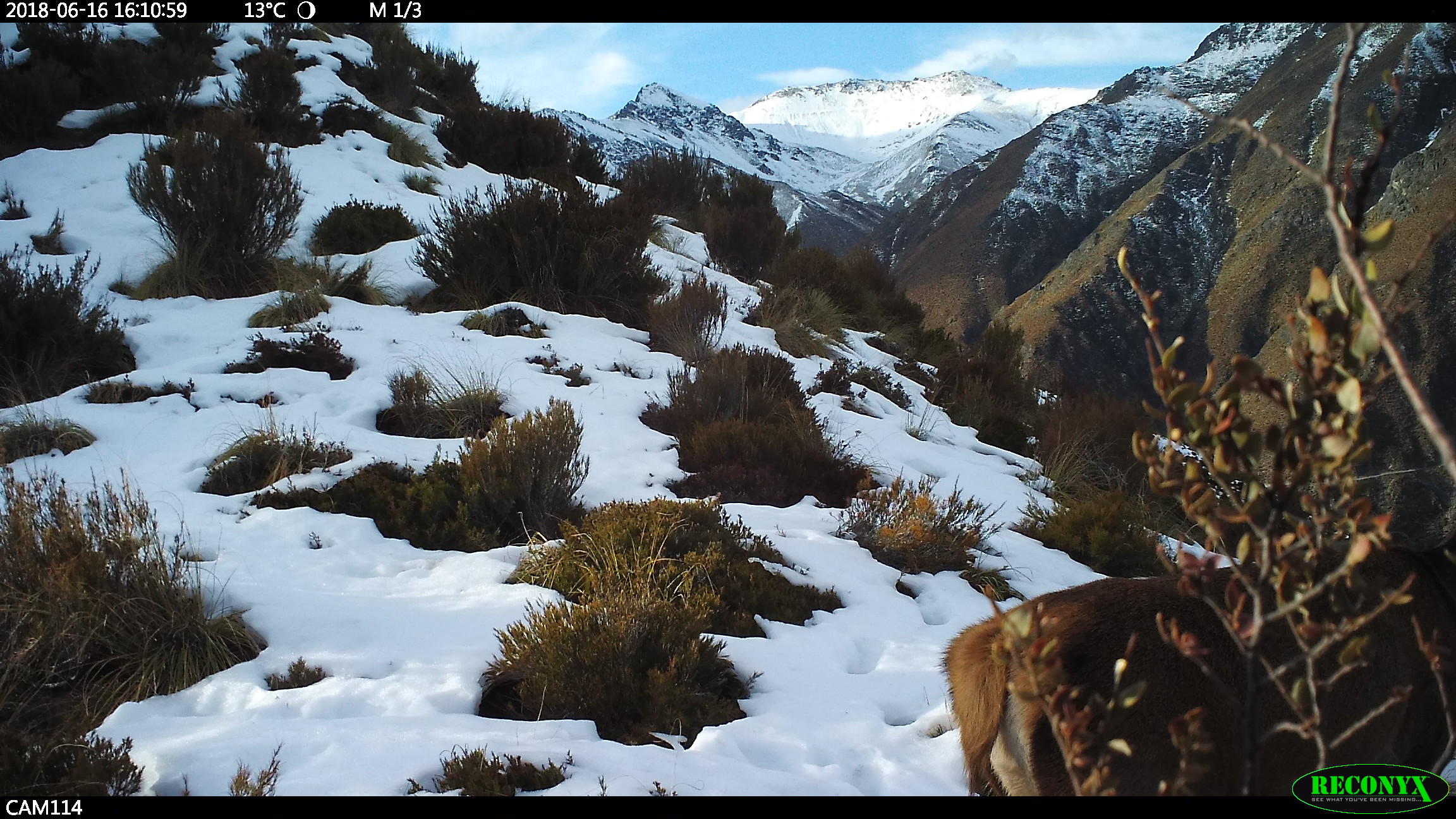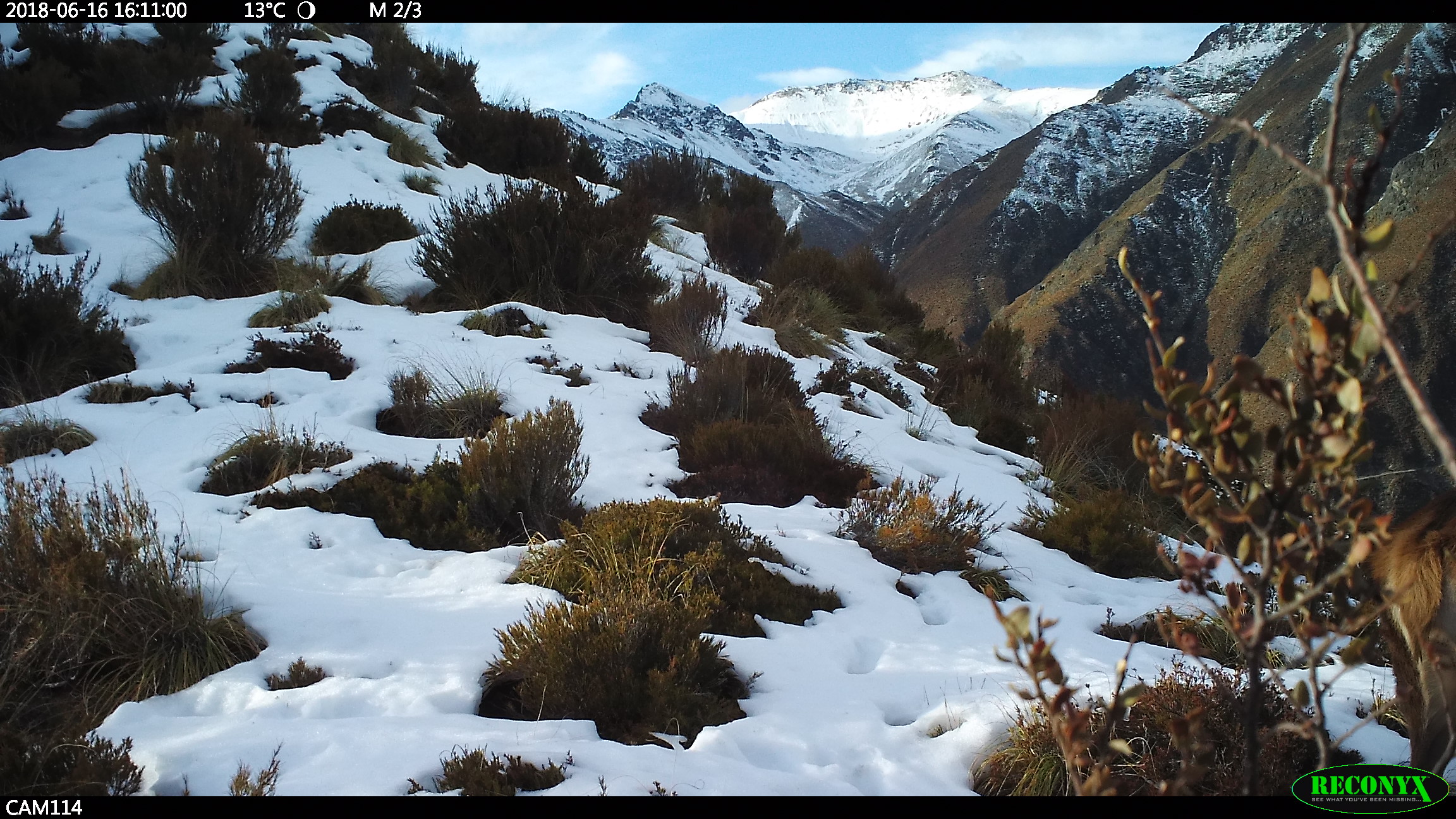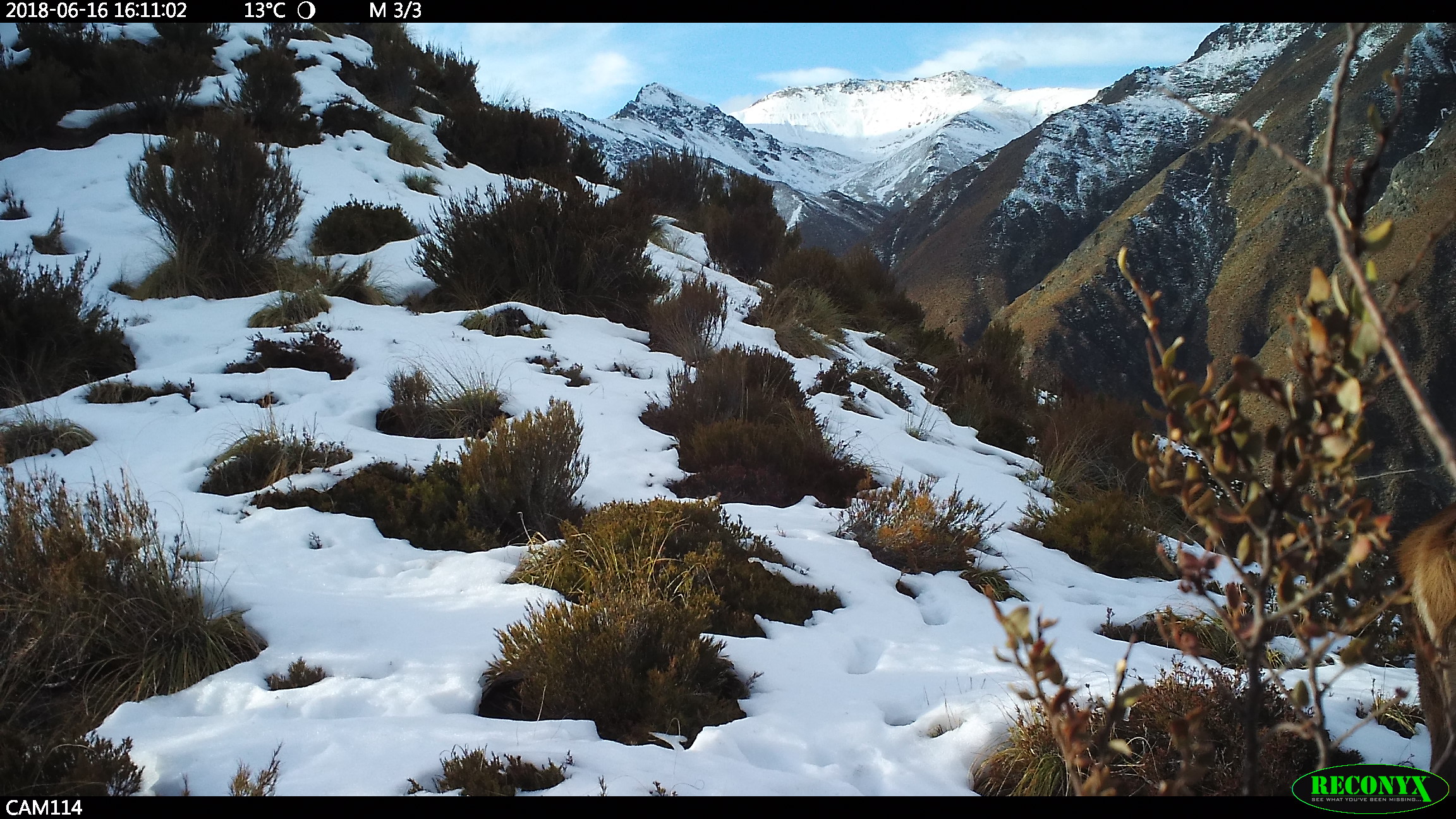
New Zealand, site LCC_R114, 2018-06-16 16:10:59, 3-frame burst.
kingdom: Animalia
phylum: Chordata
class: Mammalia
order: Artiodactyla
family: Cervidae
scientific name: Cervidae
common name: deer